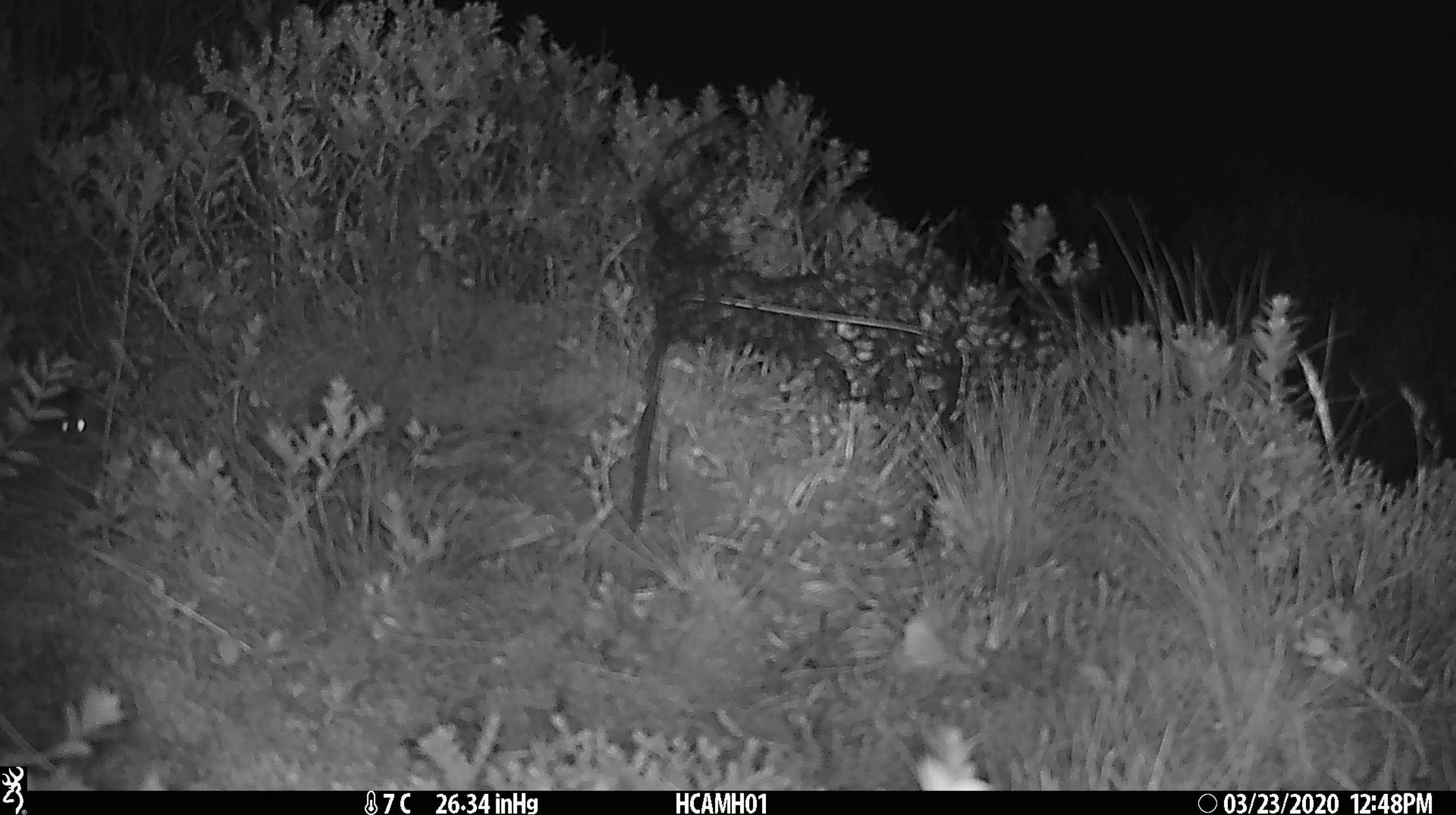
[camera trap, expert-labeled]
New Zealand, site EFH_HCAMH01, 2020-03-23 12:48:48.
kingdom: Animalia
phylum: Chordata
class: Mammalia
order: Rodentia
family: Muridae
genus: Mus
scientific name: Mus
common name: mouse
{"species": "mouse (Mus)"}